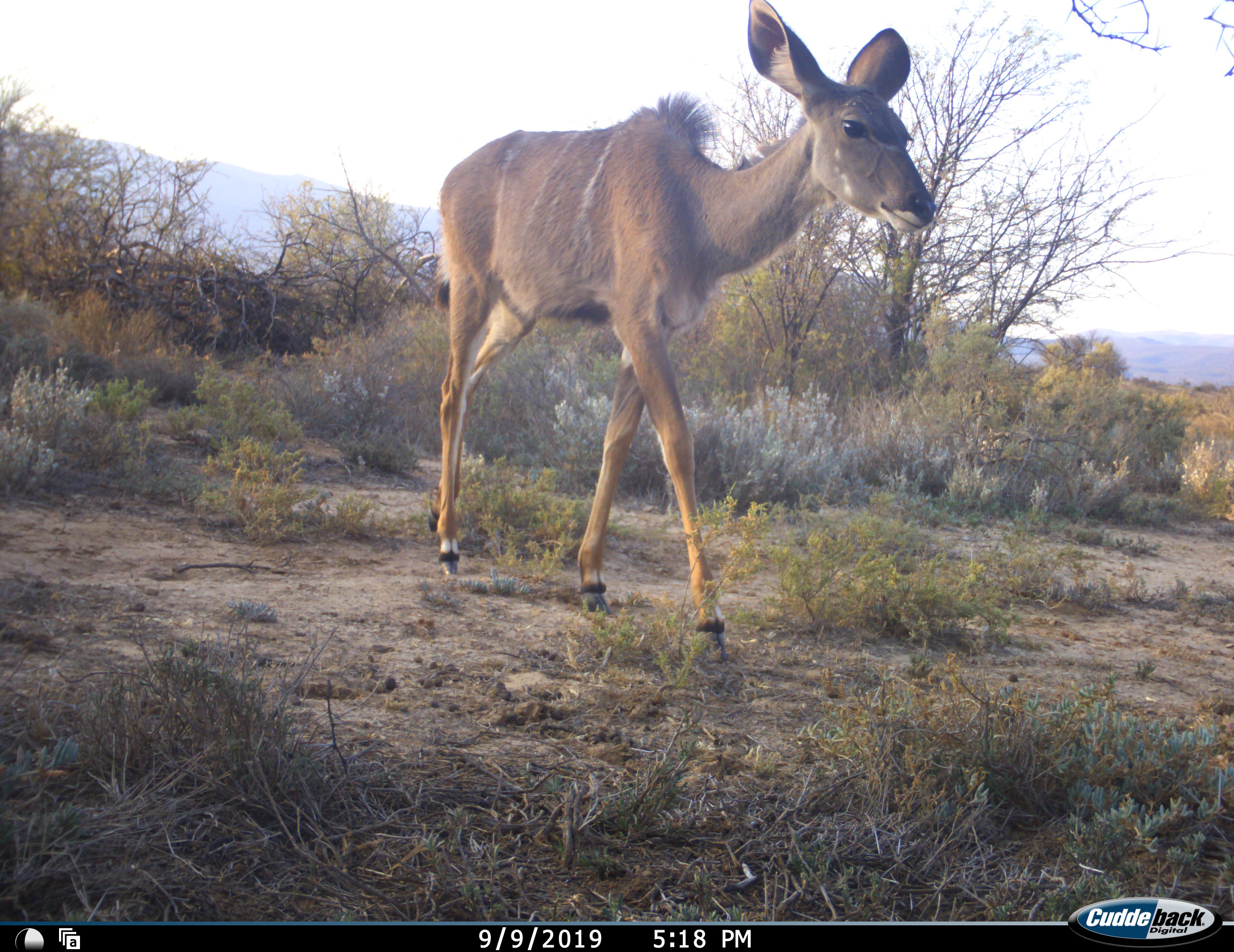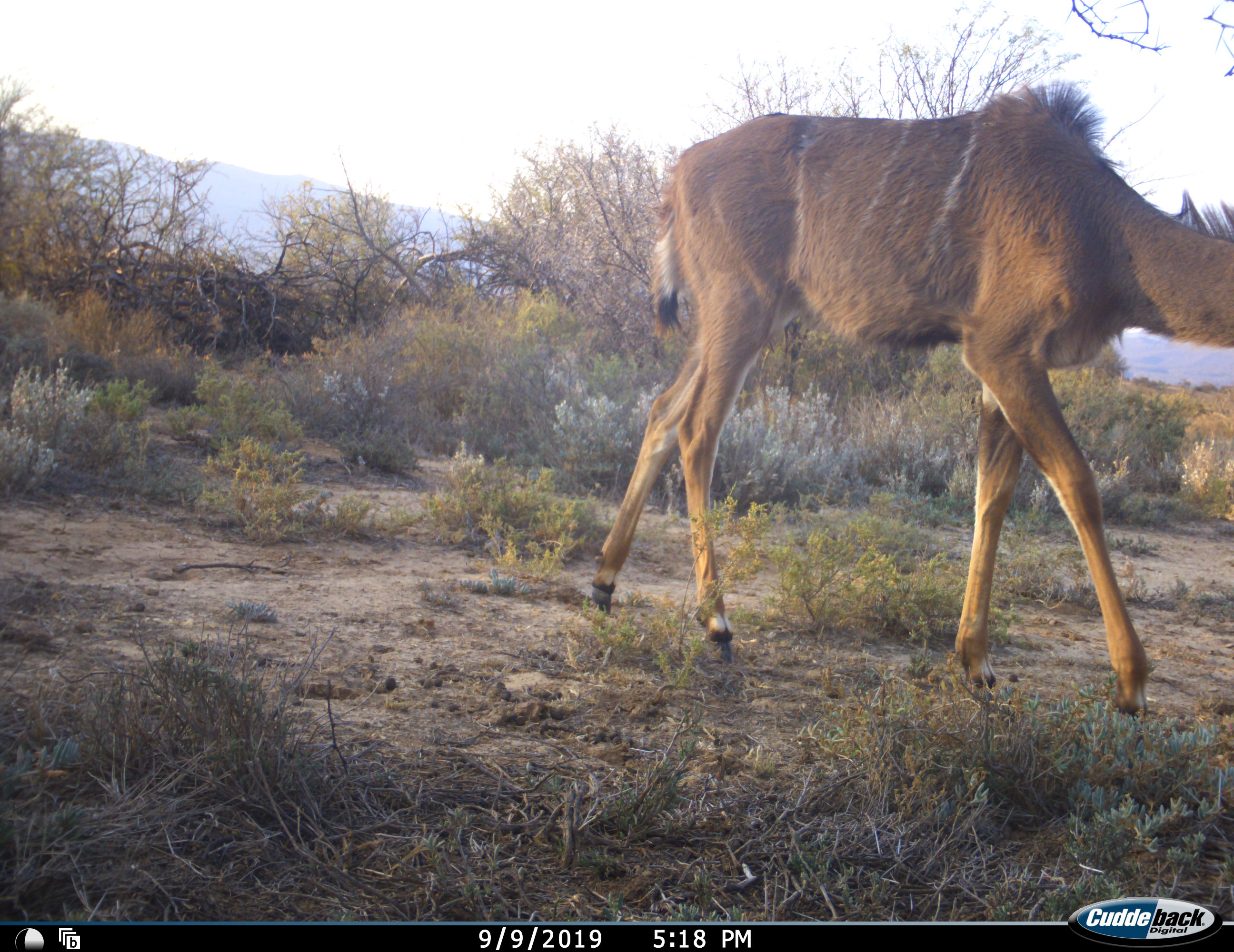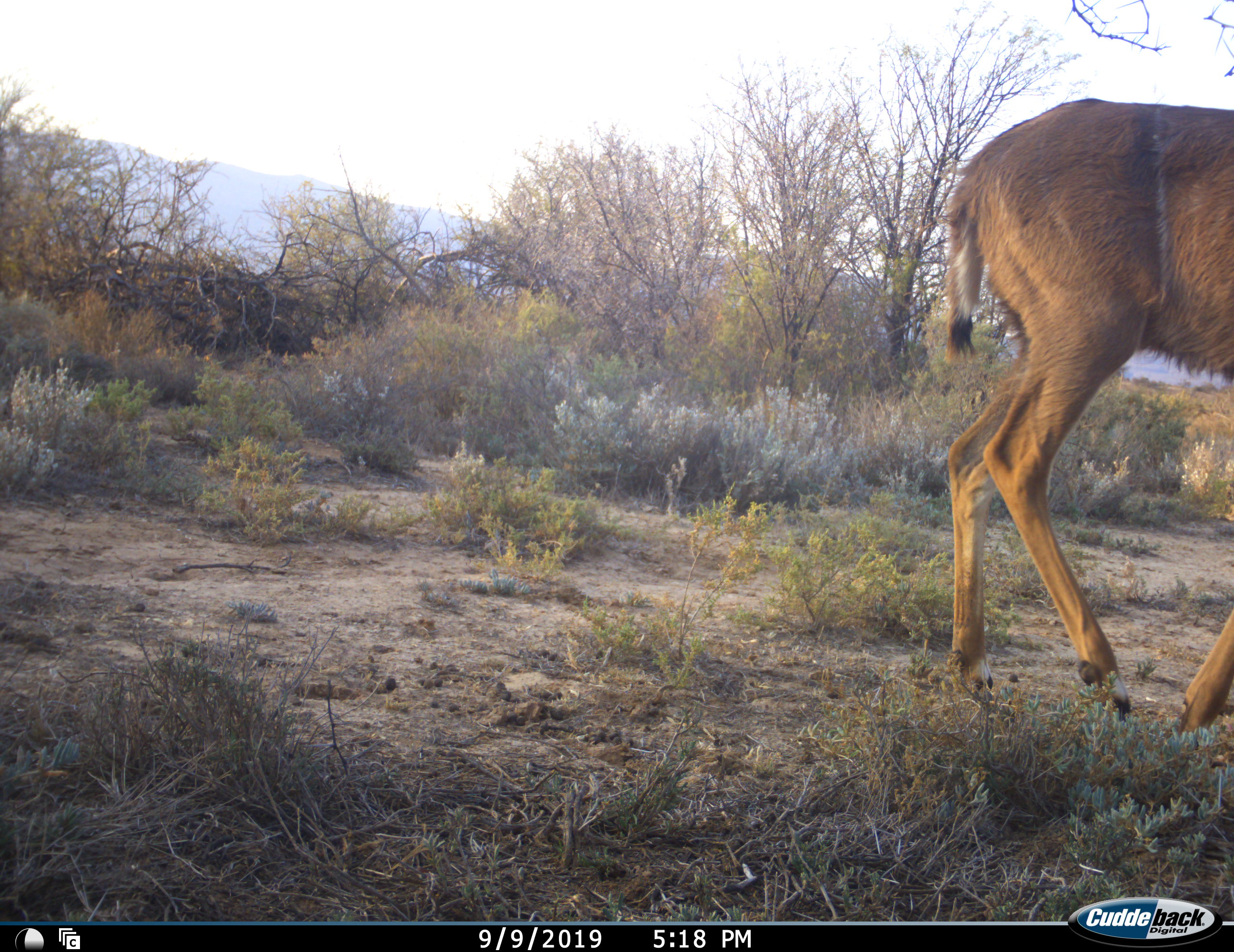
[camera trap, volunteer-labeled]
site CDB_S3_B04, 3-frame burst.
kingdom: Animalia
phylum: Chordata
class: Mammalia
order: Artiodactyla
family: Bovidae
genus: Tragelaphus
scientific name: Tragelaphus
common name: kudu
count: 1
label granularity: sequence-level